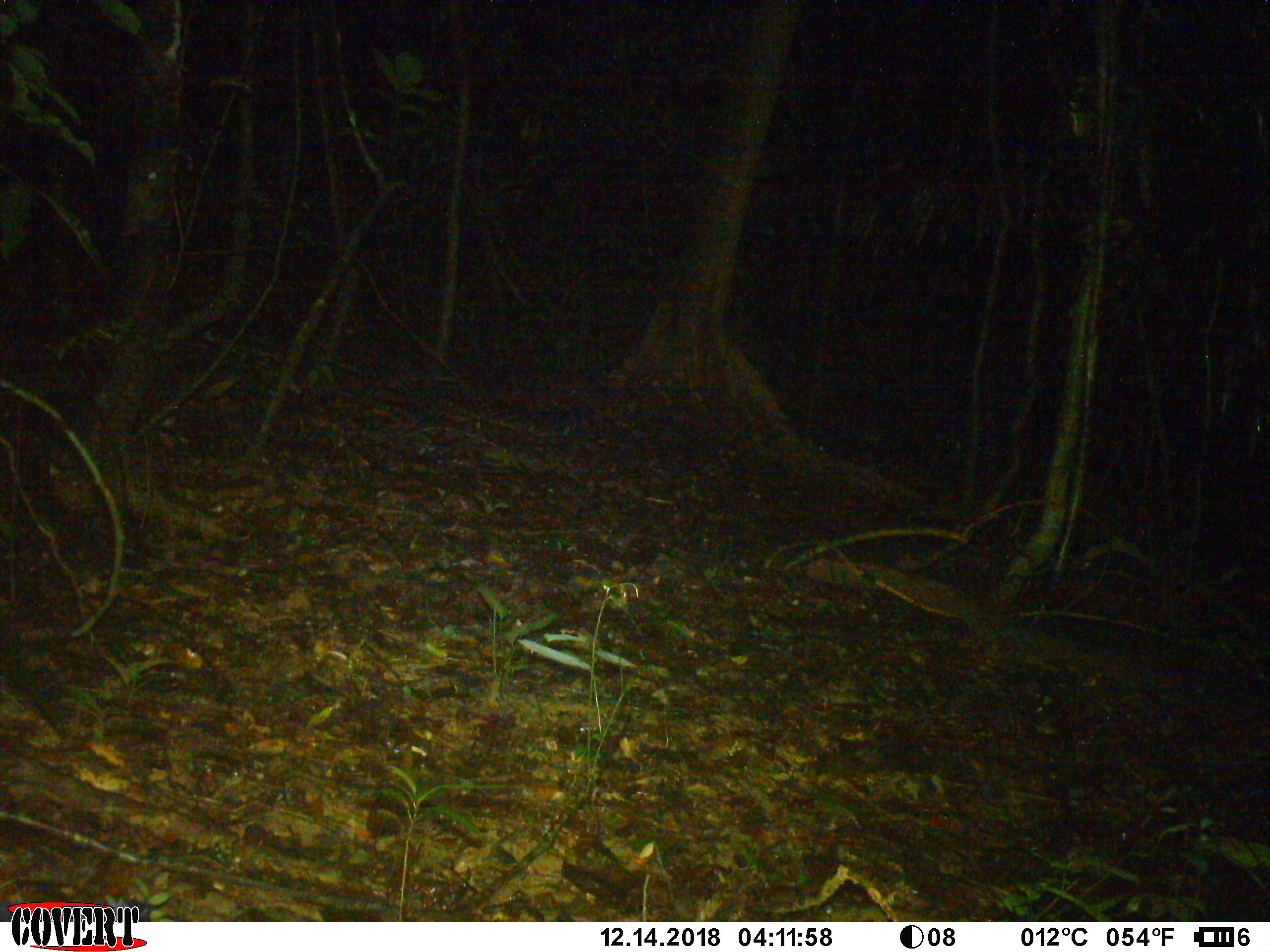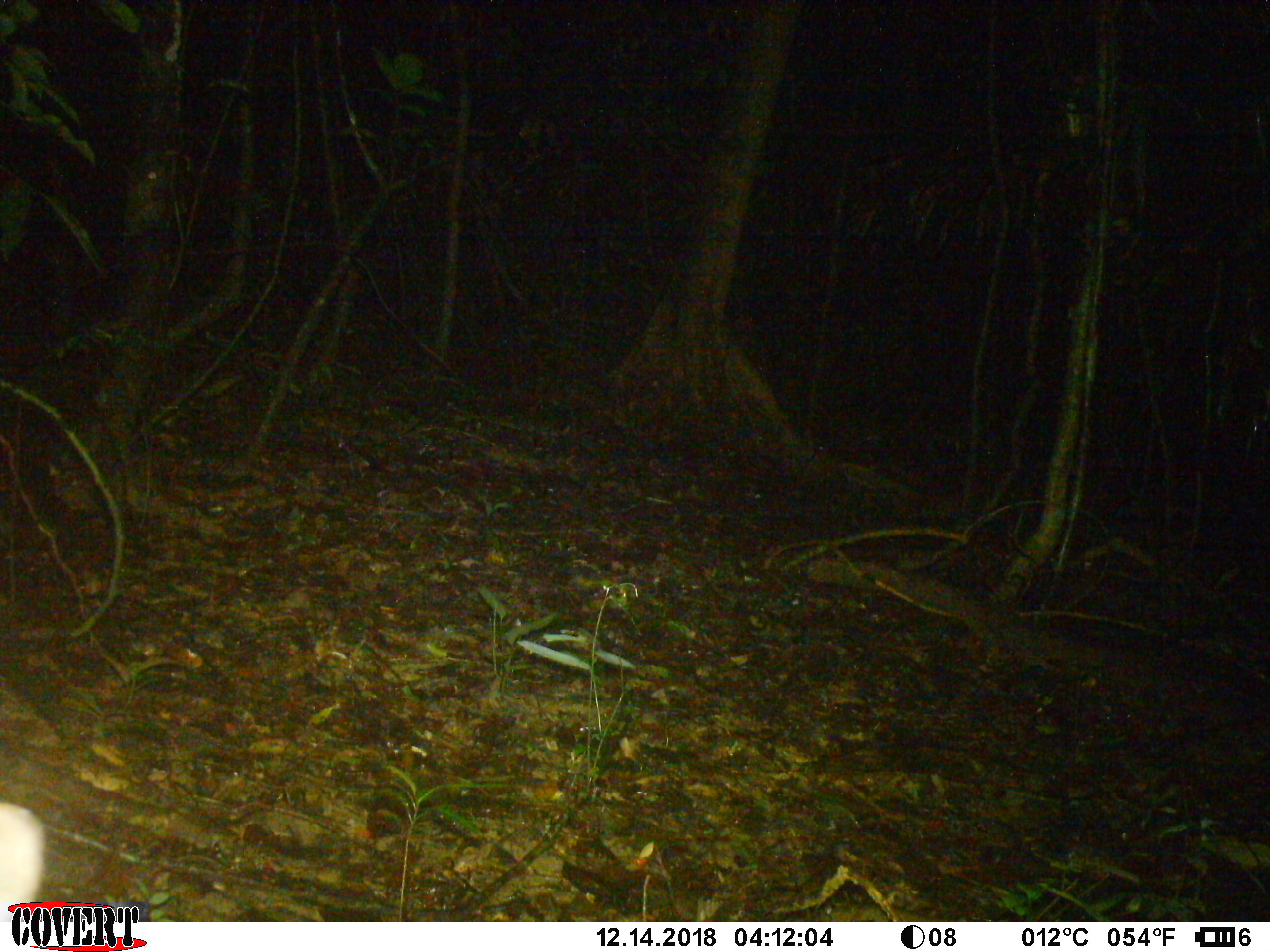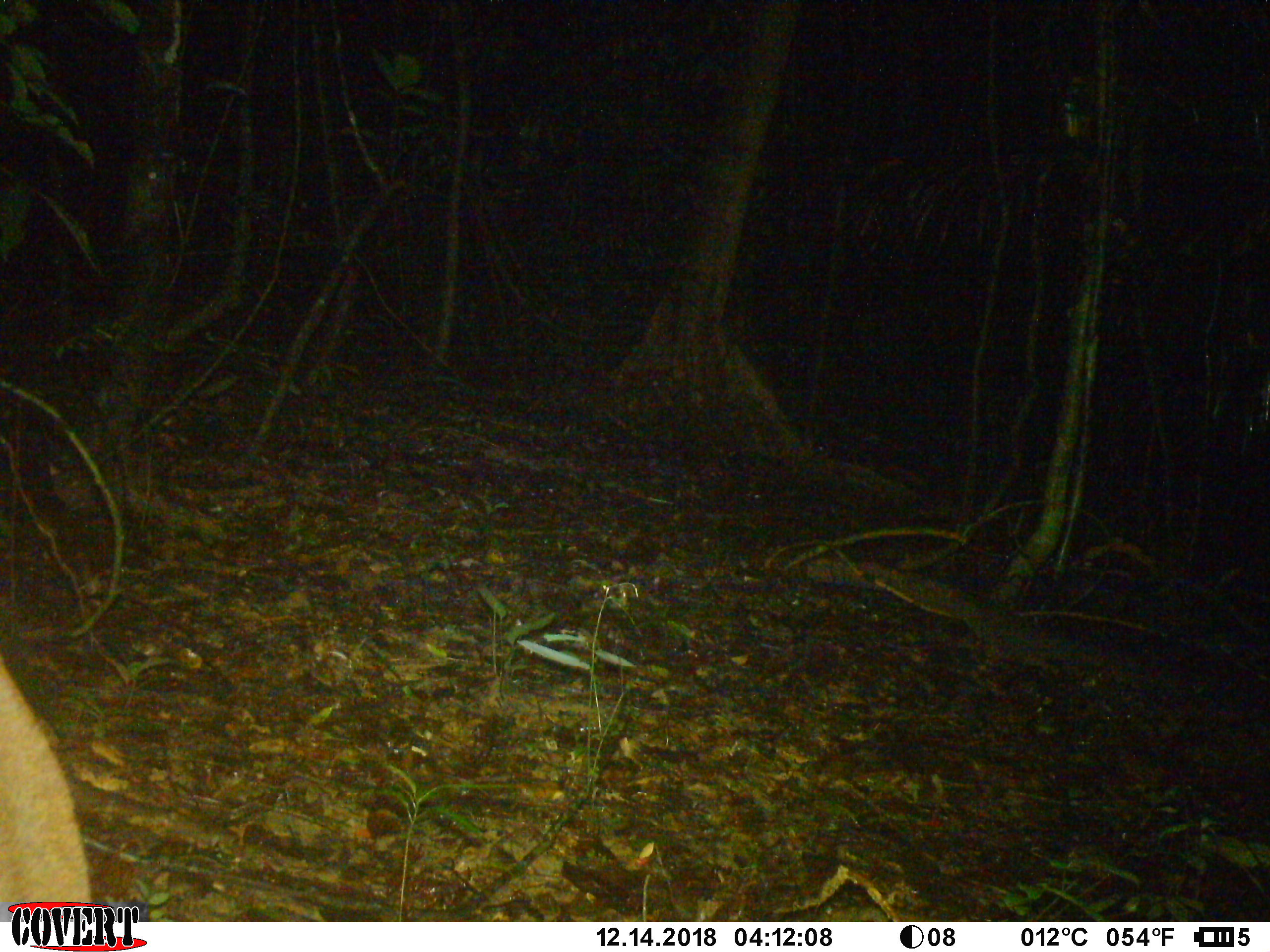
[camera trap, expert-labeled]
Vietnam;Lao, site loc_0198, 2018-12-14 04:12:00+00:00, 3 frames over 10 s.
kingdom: Animalia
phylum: Chordata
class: Mammalia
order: Artiodactyla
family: Cervidae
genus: Muntiacus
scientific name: Muntiacus vuquangensis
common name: large-antlered muntjac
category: large antlered muntjac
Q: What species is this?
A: Large antlered muntjac (large-antlered muntjac) (Muntiacus vuquangensis).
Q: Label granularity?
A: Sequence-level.